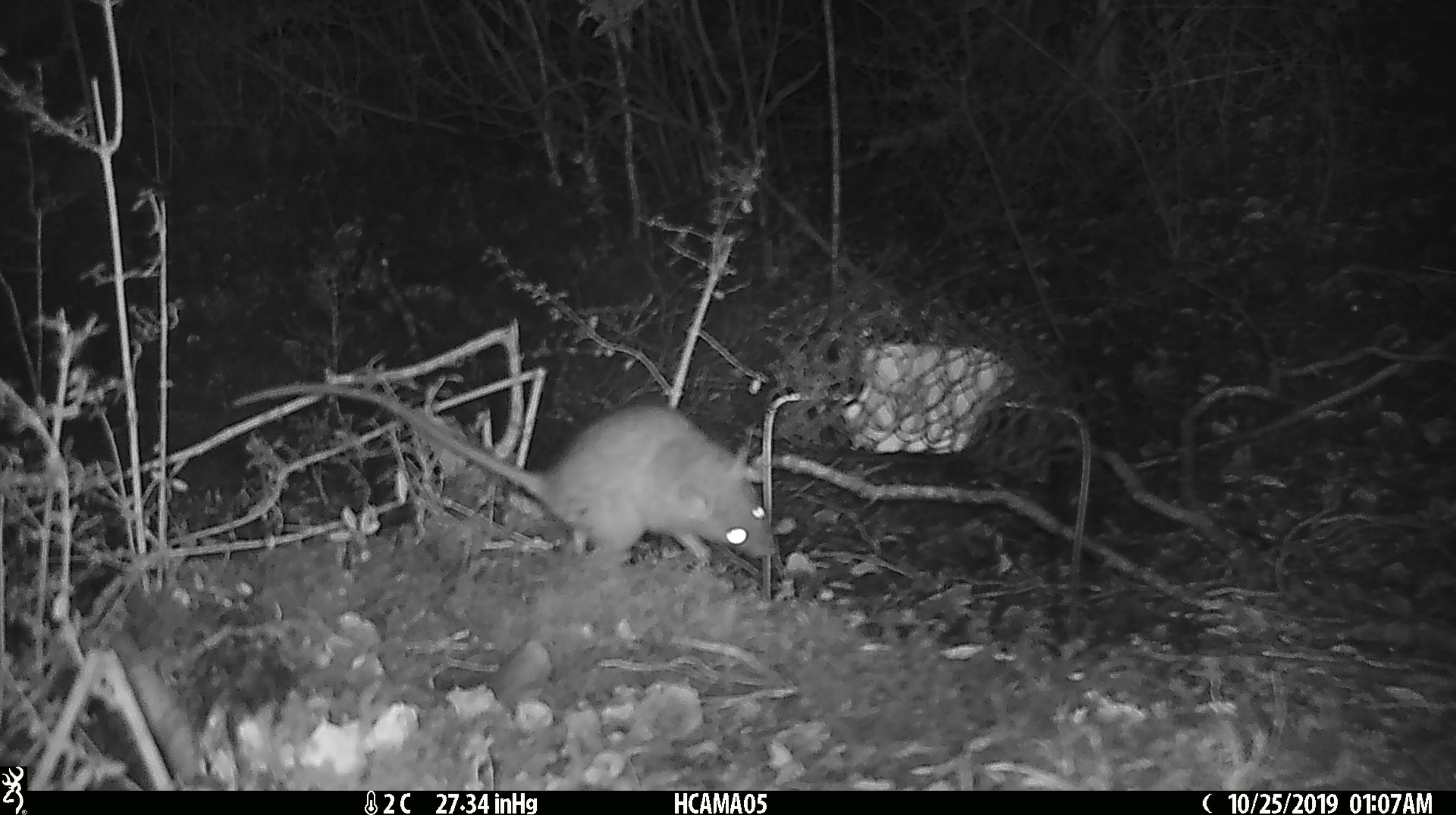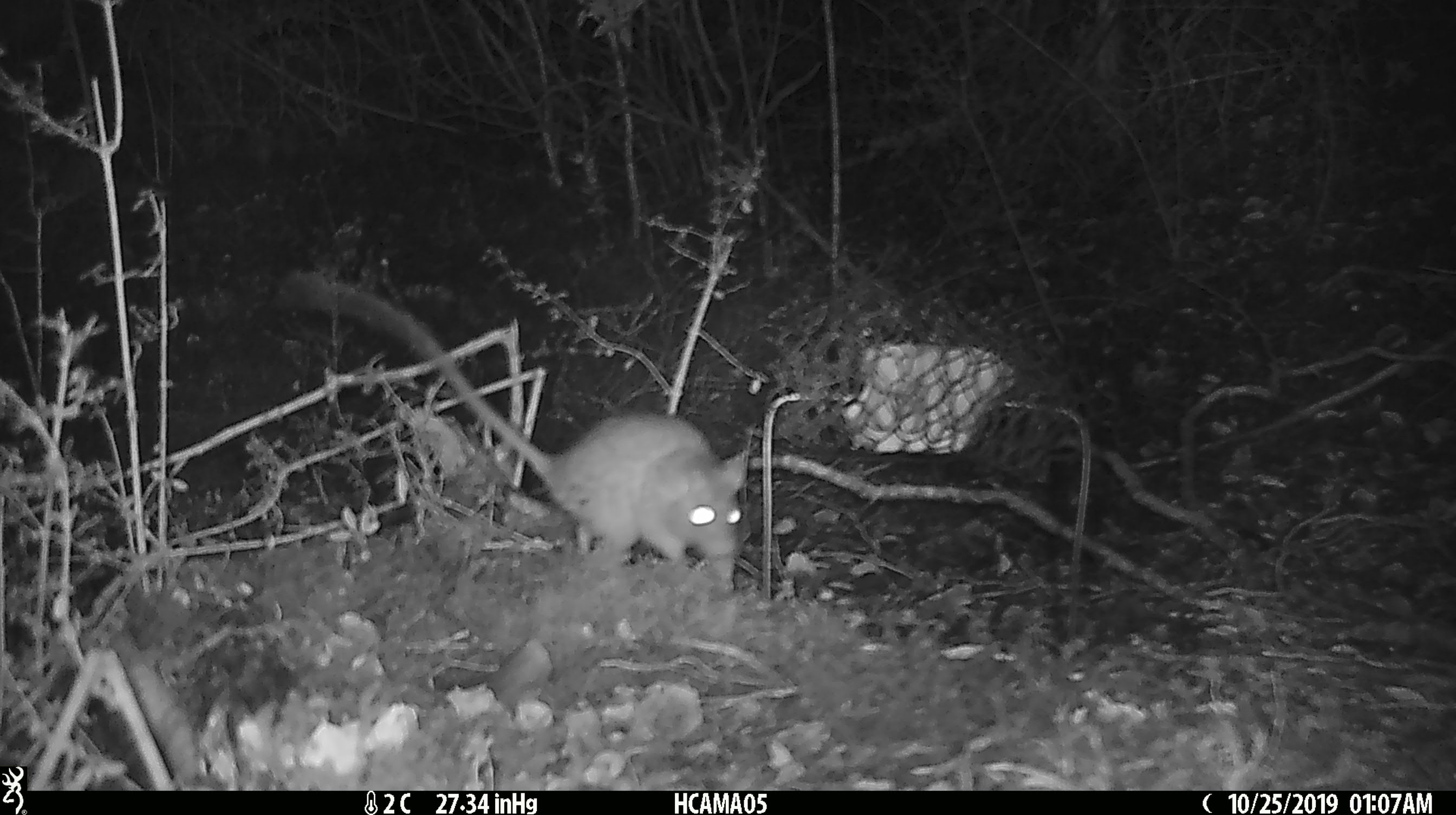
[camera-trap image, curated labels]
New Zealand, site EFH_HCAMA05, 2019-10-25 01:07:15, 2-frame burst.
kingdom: Animalia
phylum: Chordata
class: Mammalia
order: Rodentia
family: Muridae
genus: Rattus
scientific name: Rattus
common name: rat